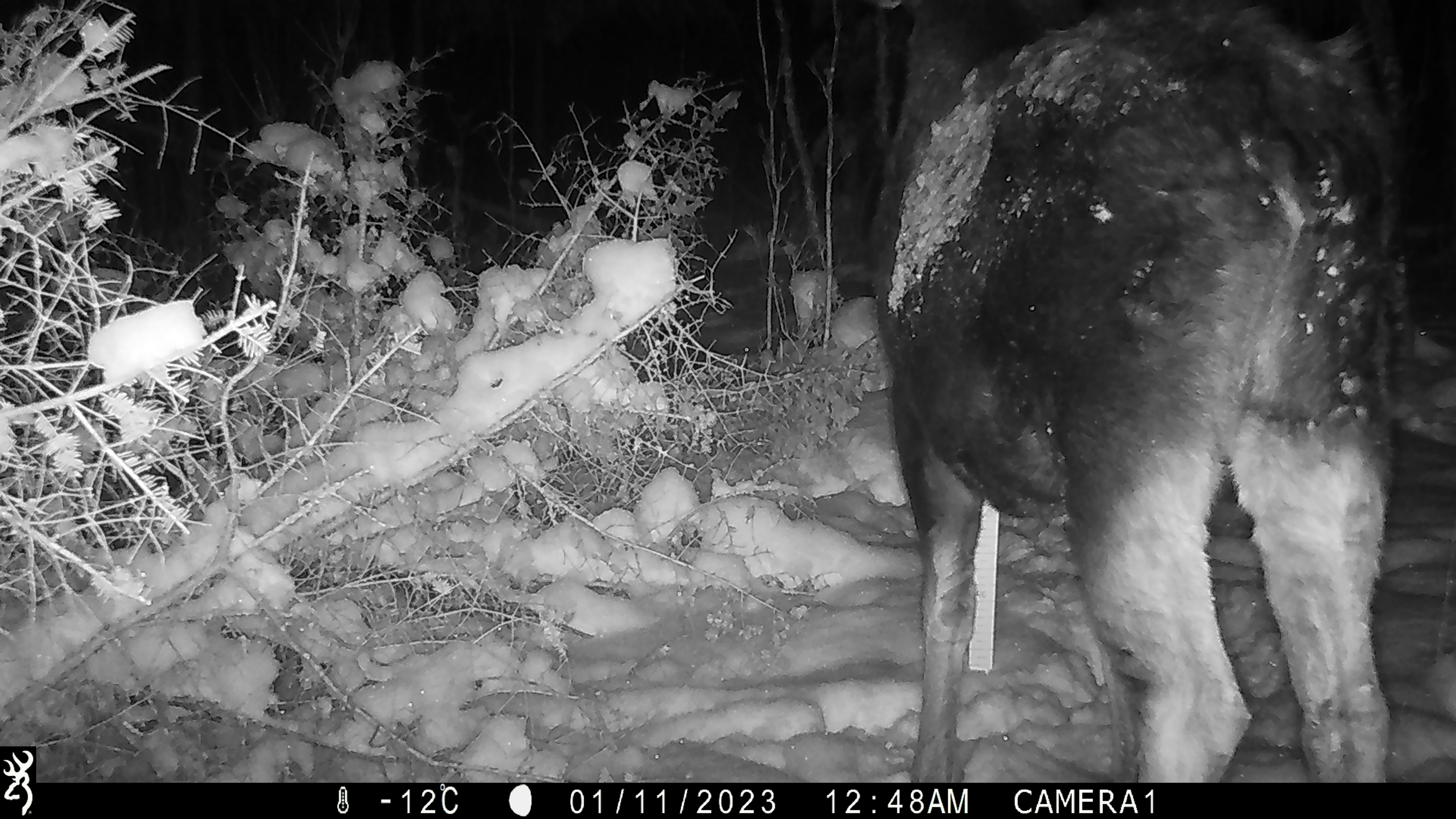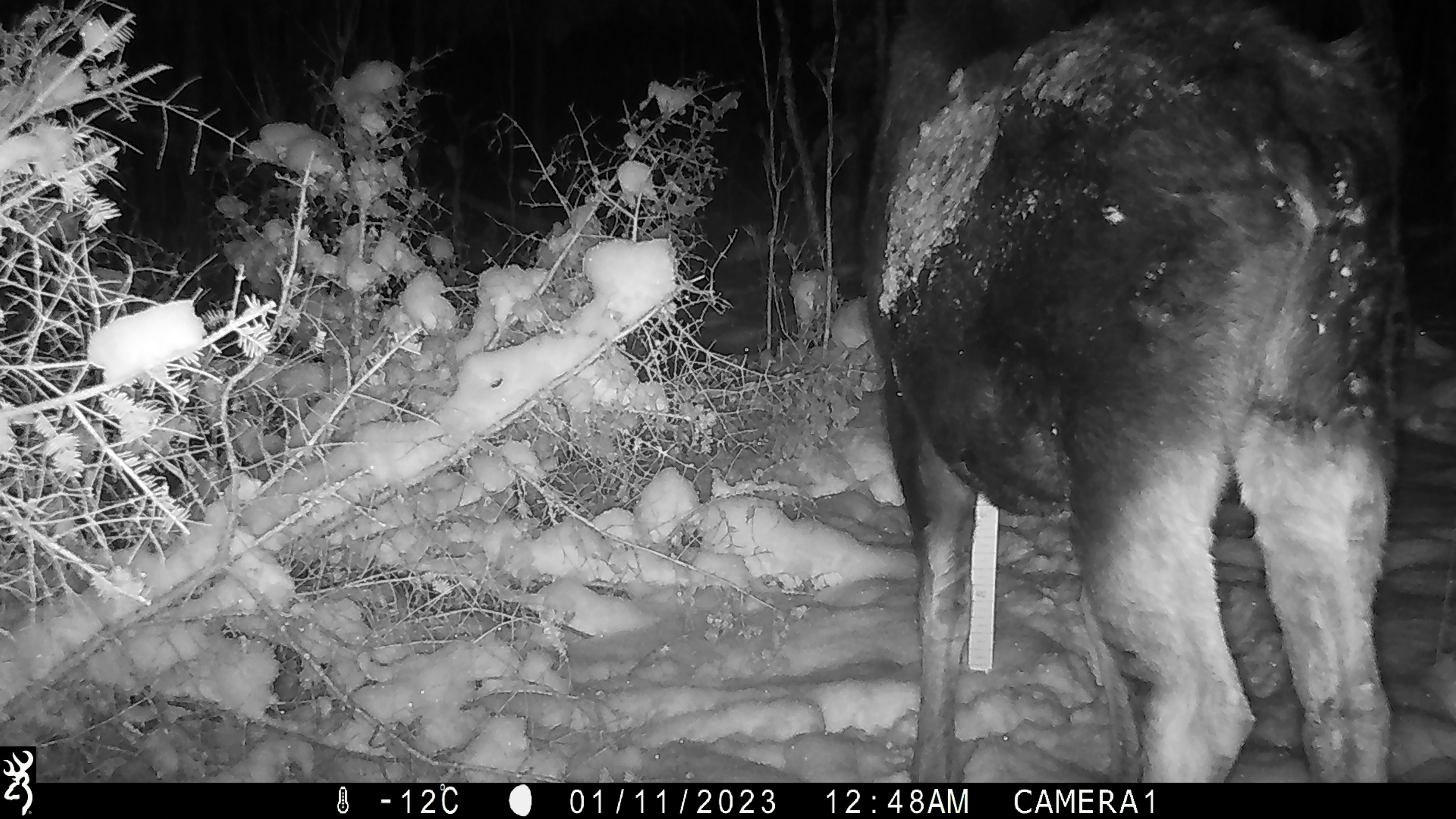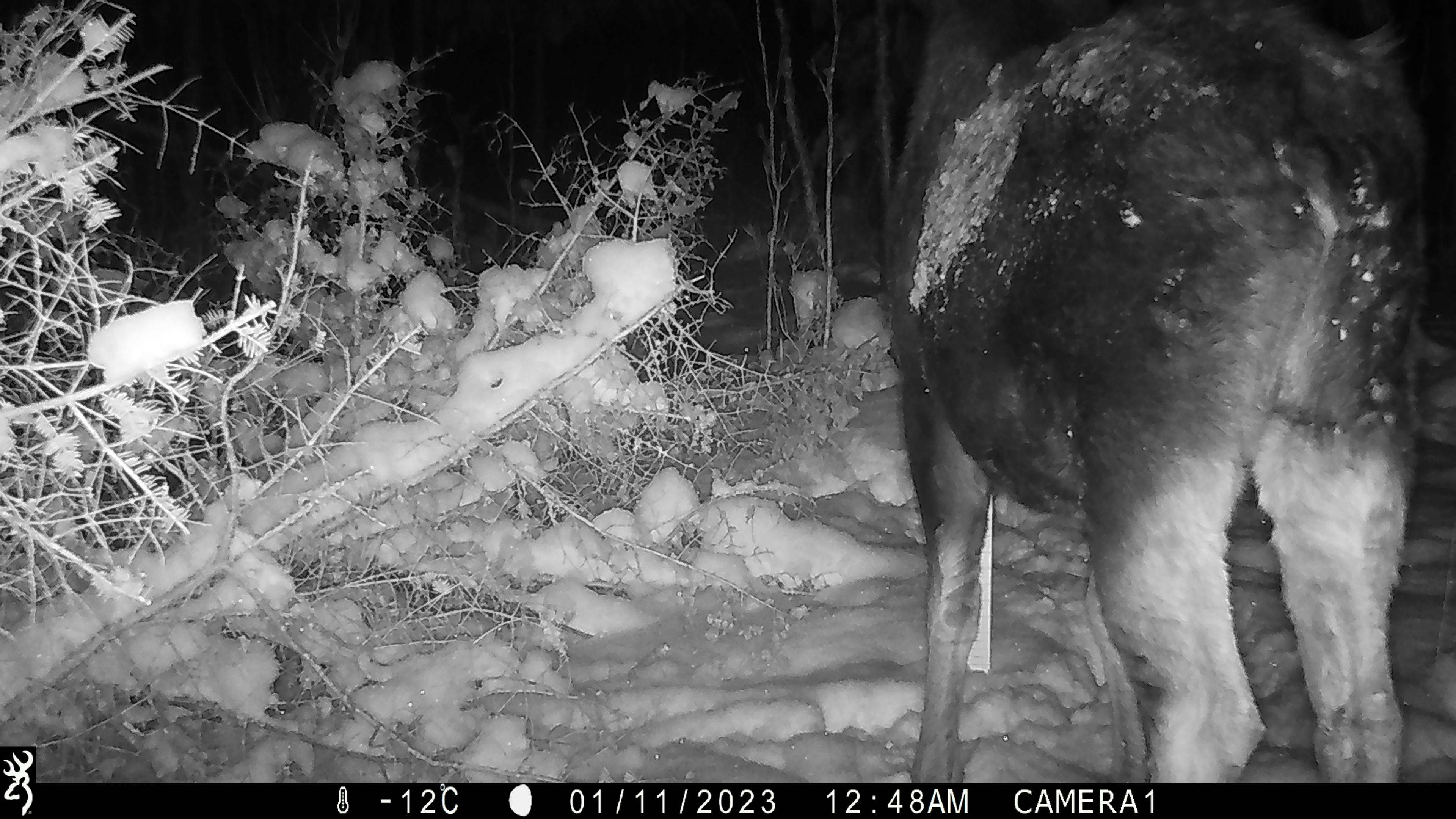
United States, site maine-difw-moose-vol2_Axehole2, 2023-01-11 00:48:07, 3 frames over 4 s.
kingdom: Animalia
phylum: Chordata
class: Mammalia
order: Artiodactyla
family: Cervidae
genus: Alces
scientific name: Alces alces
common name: moose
Moose (Alces alces).